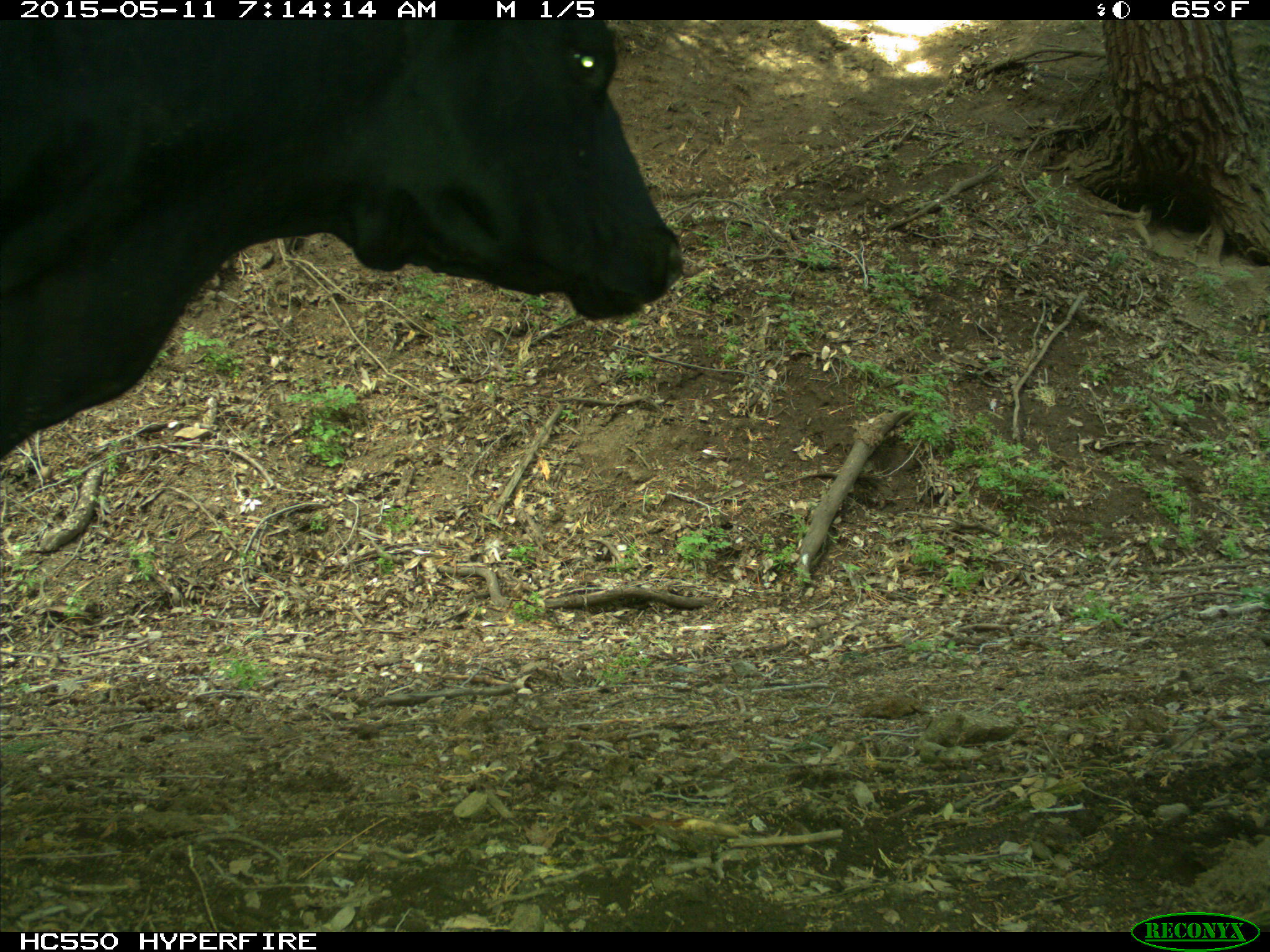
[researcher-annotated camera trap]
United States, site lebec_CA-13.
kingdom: Animalia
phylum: Chordata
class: Mammalia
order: Artiodactyla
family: Bovidae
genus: Bos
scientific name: Bos taurus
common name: domestic cow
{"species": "Bos taurus (domestic cow)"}